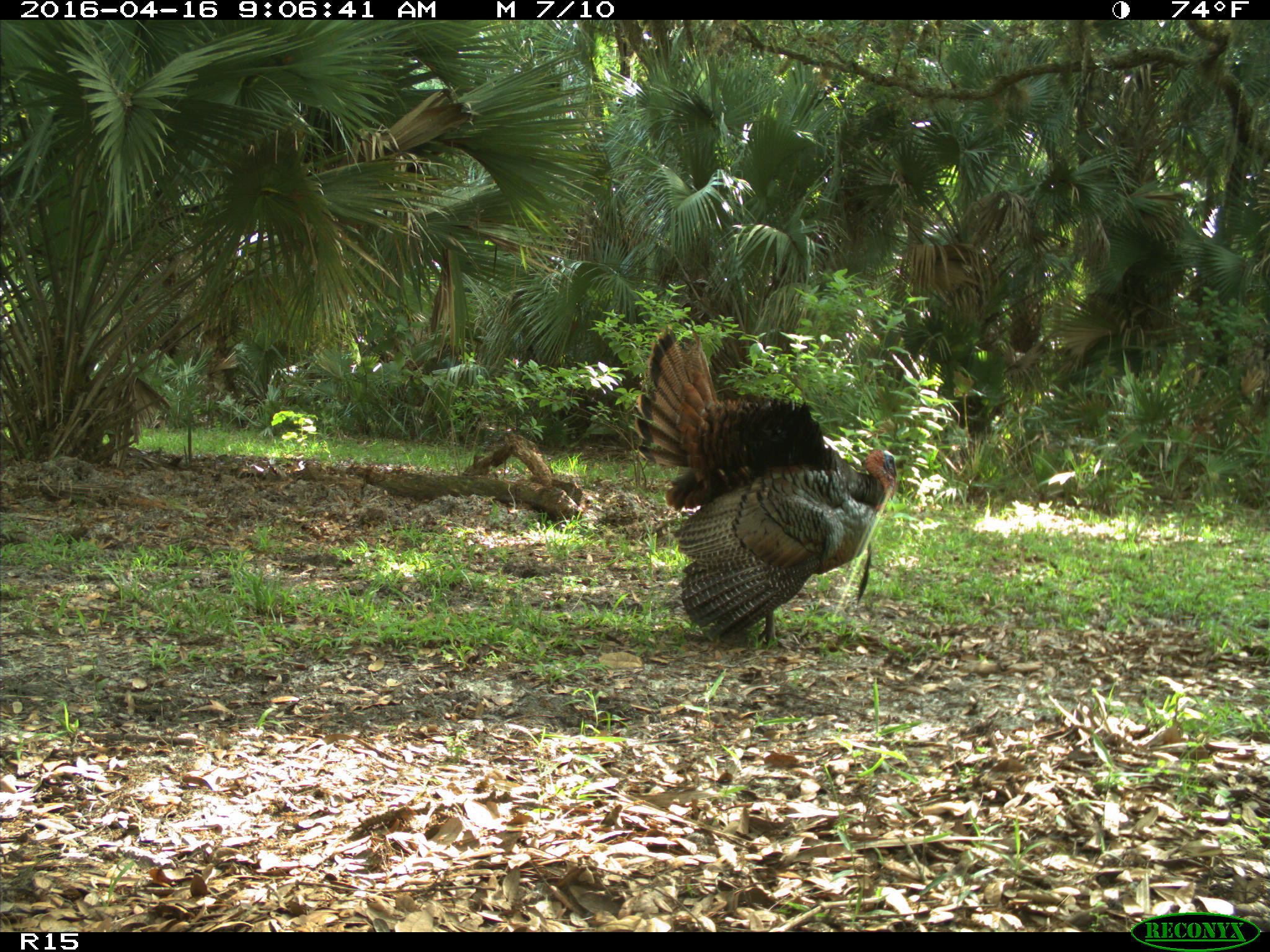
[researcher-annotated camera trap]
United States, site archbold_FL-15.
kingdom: Animalia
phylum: Chordata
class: Aves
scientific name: Aves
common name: birds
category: unidentified bird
Unidentified bird (birds) (Aves).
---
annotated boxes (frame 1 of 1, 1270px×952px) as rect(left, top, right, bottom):
animal: rect(634, 324, 899, 650)